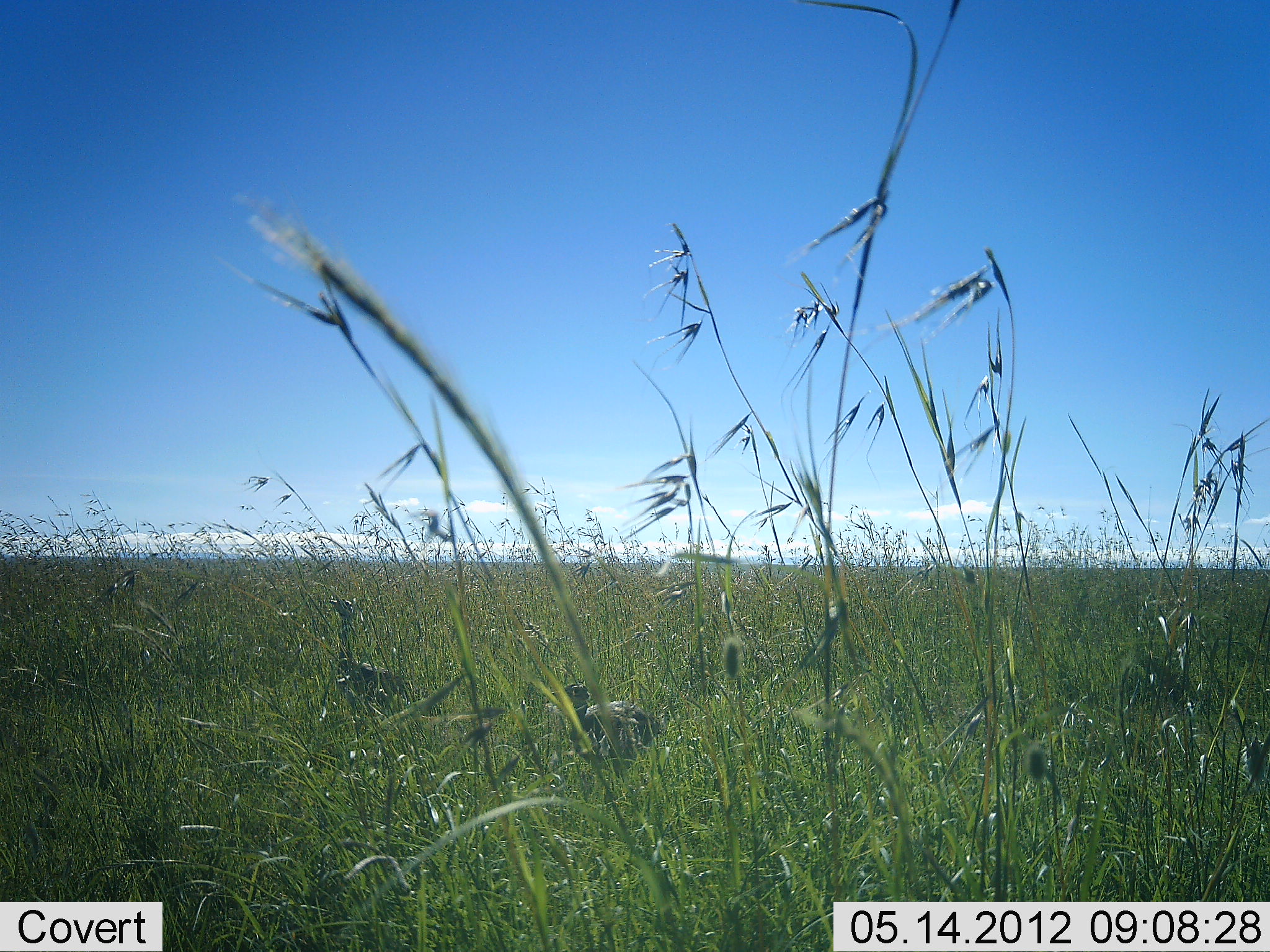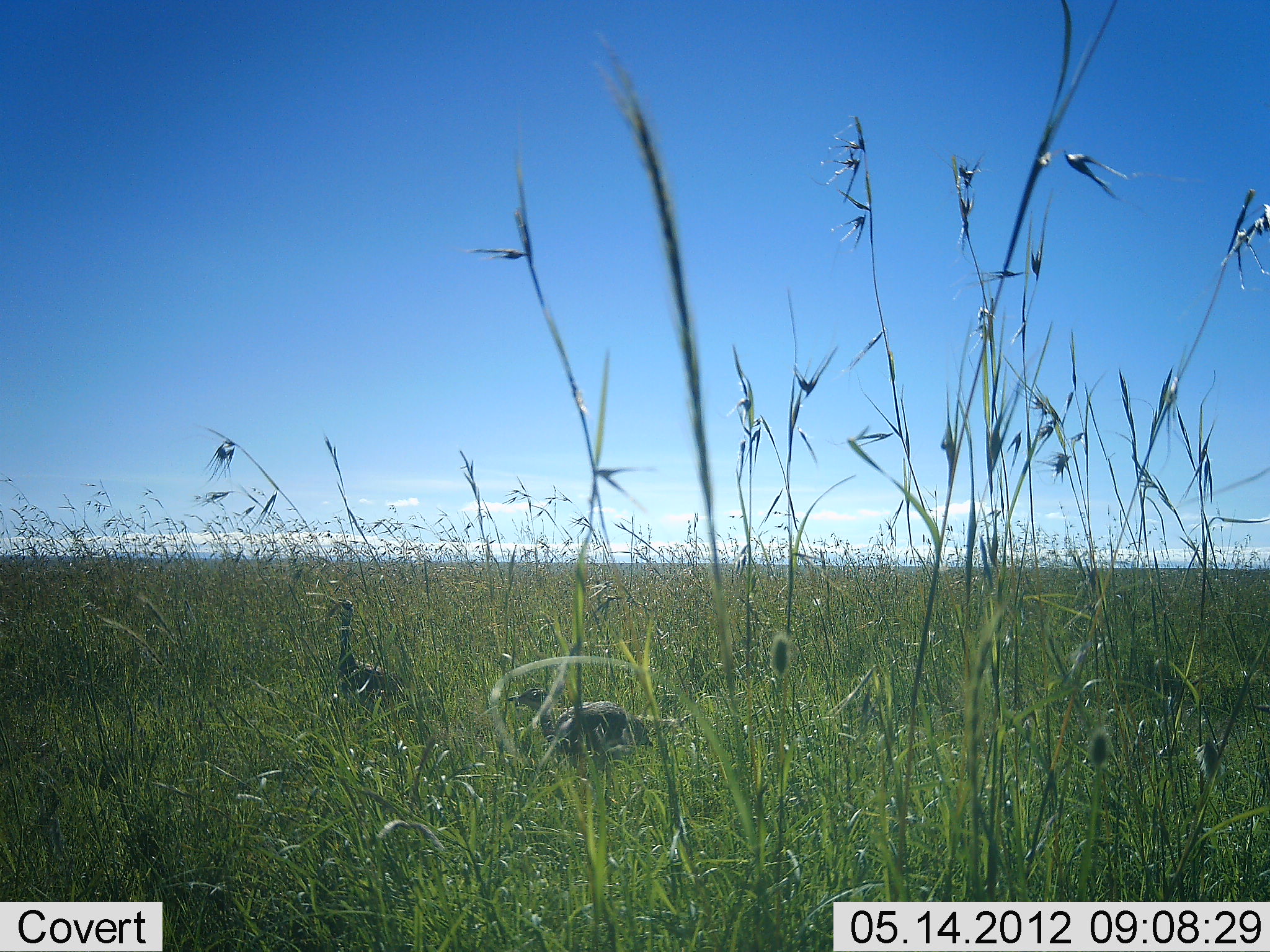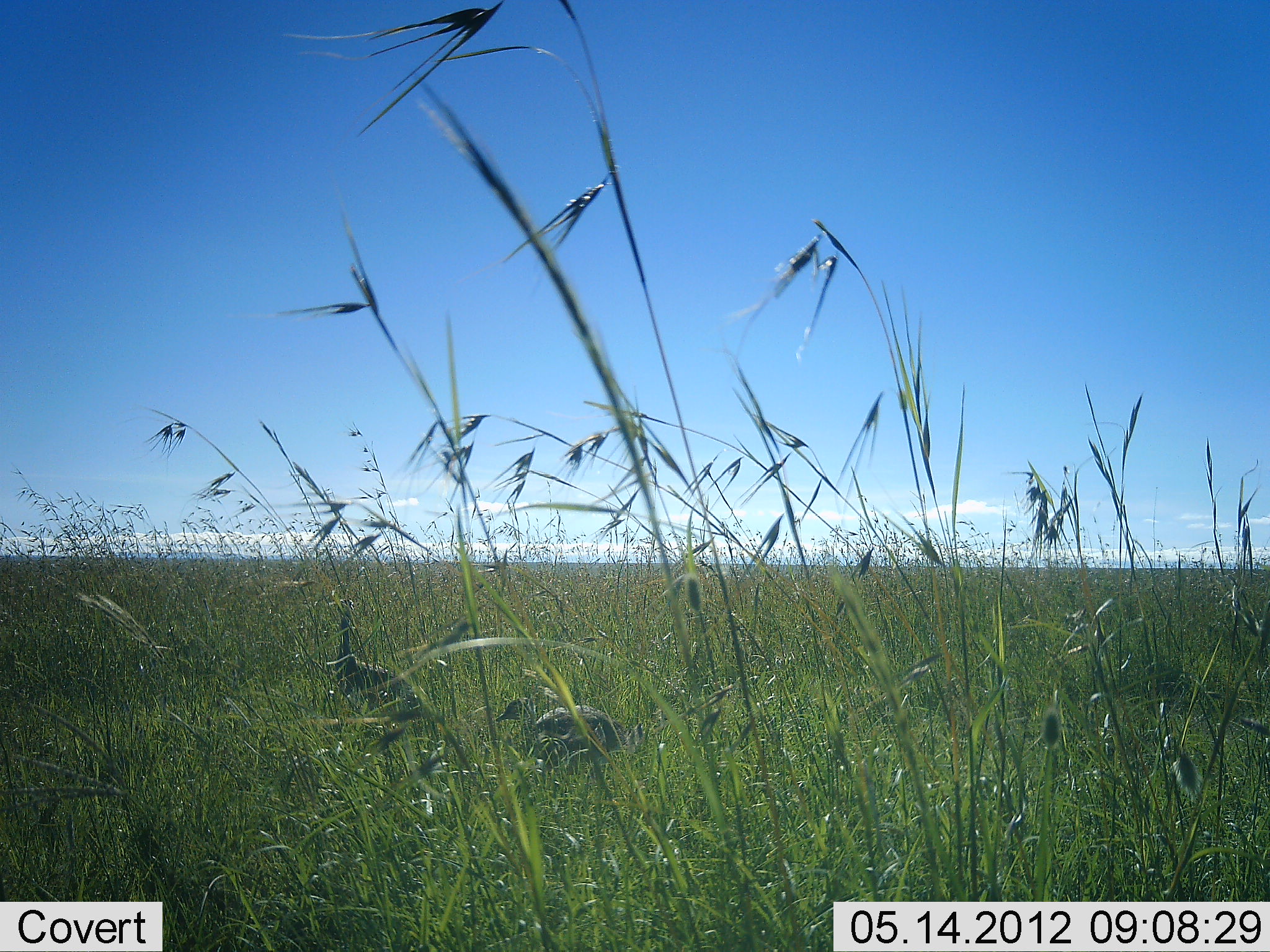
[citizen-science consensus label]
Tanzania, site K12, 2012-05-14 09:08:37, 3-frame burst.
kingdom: Animalia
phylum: Chordata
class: Aves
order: Galliformes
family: Numididae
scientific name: Numididae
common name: guinea fowl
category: guineafowl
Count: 2.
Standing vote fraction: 55%.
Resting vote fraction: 9%.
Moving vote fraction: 36%.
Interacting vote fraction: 0%.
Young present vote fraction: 0%.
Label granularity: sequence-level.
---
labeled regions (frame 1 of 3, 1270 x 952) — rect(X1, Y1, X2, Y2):
animal: rect(551, 679, 664, 778); rect(327, 598, 406, 724)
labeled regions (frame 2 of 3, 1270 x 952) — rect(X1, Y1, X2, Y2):
animal: rect(506, 685, 656, 765); rect(330, 595, 408, 707)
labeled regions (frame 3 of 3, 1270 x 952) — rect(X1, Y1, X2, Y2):
animal: rect(325, 611, 433, 727); rect(495, 698, 628, 767)